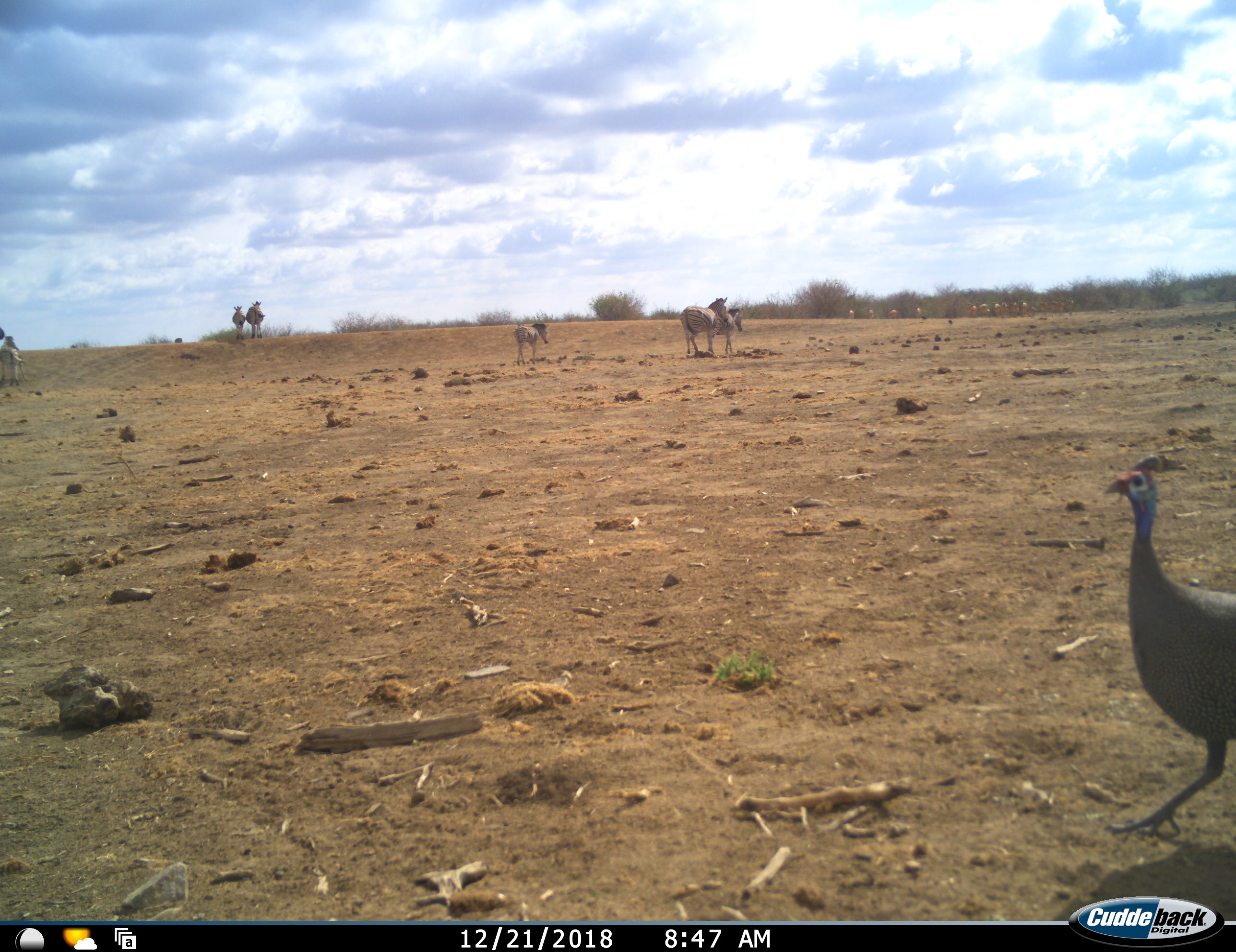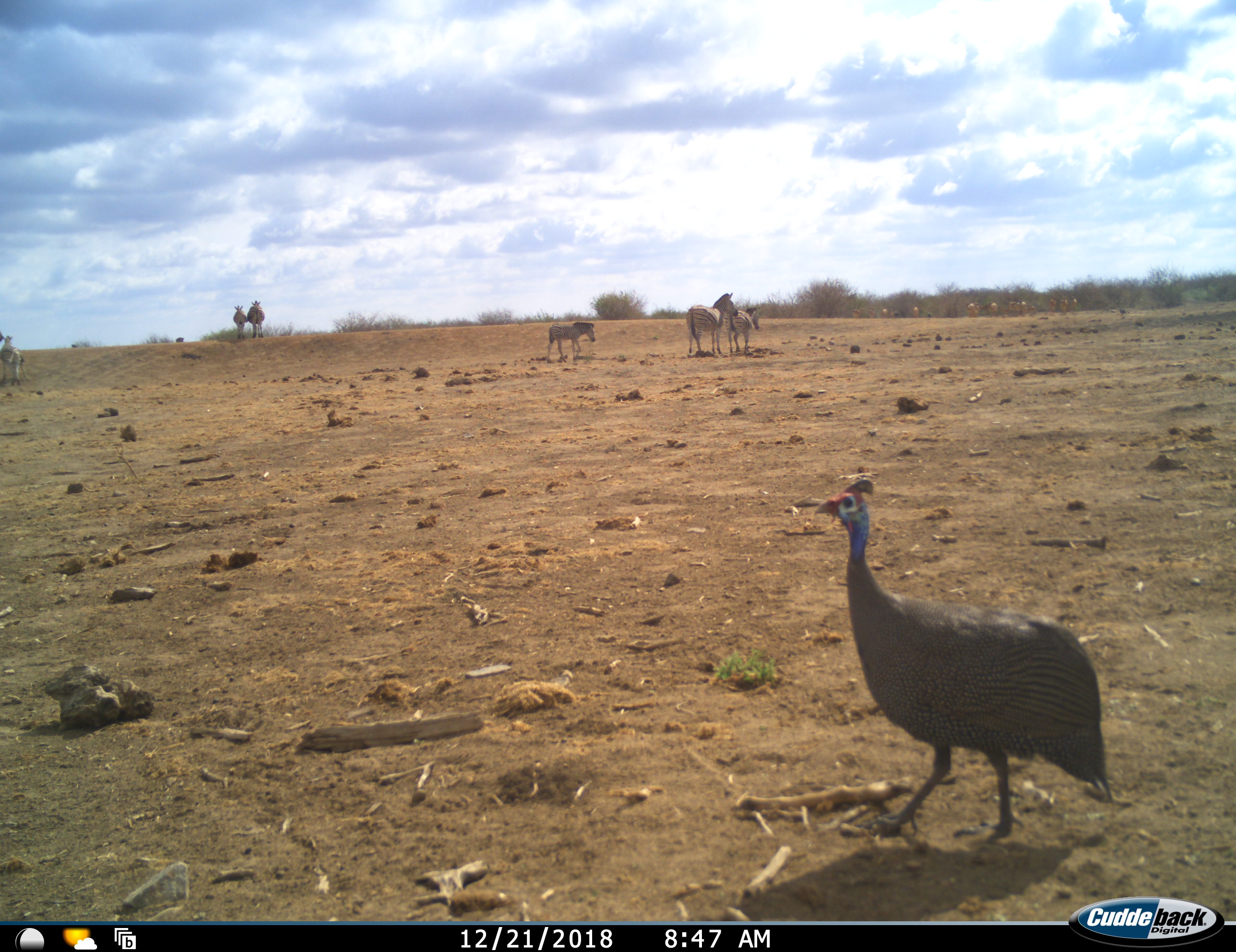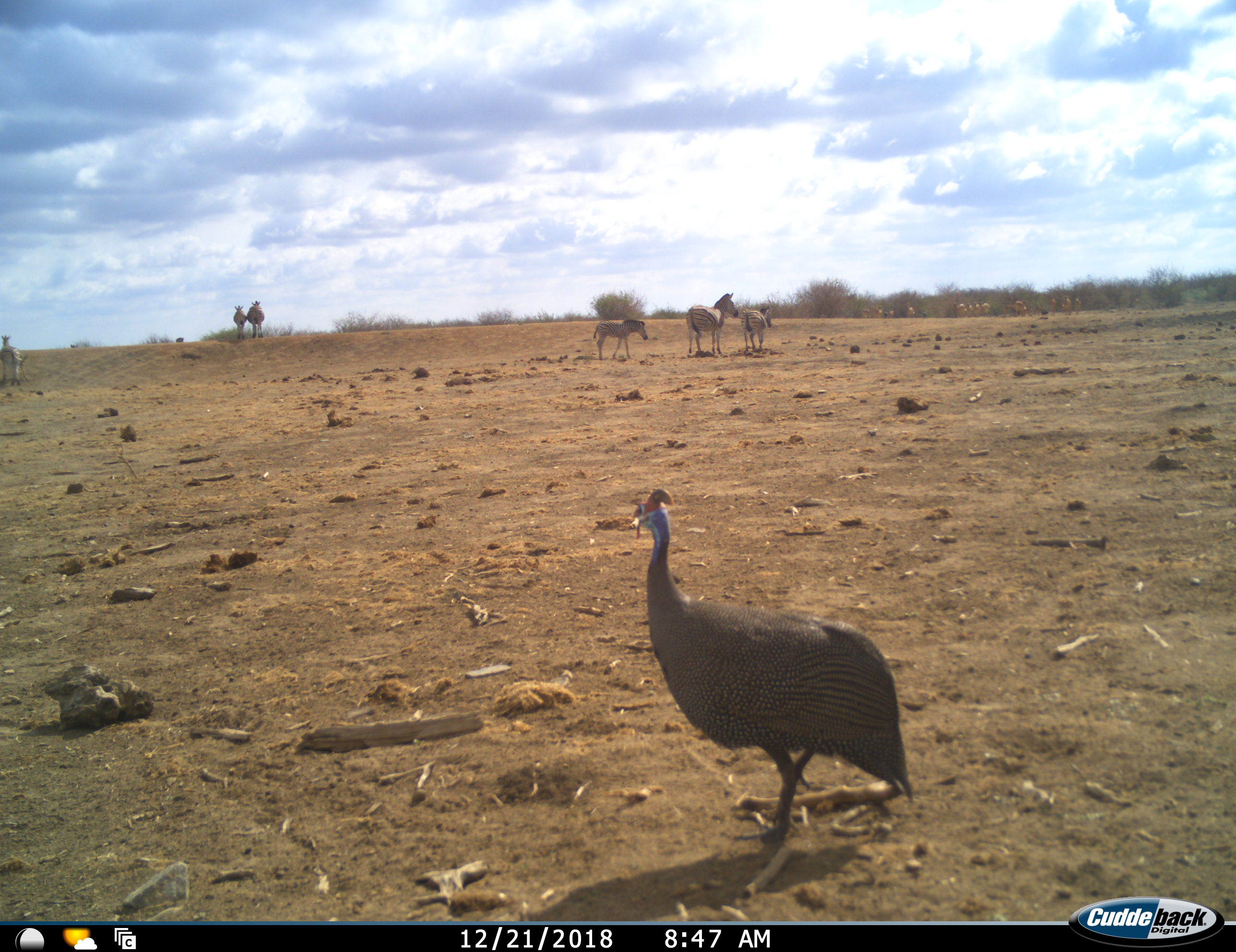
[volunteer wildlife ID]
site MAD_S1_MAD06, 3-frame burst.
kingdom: Animalia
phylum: Chordata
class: Aves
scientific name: Aves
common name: bird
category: birdother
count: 1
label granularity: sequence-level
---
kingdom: Animalia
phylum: Chordata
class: Mammalia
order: Artiodactyla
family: Bovidae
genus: Aepyceros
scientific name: Aepyceros melampus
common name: impala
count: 11-50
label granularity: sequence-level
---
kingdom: Animalia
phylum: Chordata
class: Mammalia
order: Perissodactyla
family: Equidae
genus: Equus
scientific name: Equus quagga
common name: plains zebra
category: zebraplains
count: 6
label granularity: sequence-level